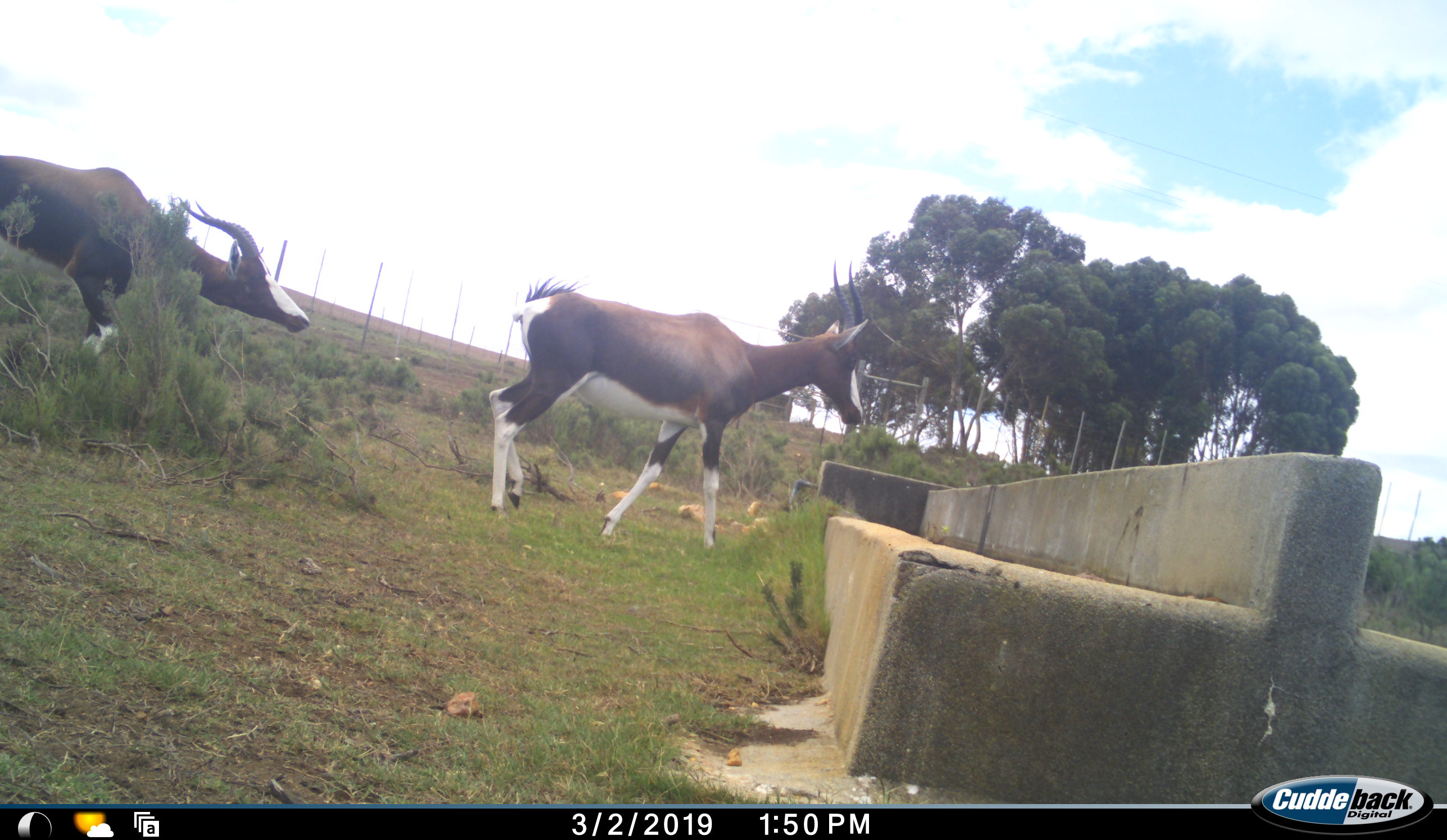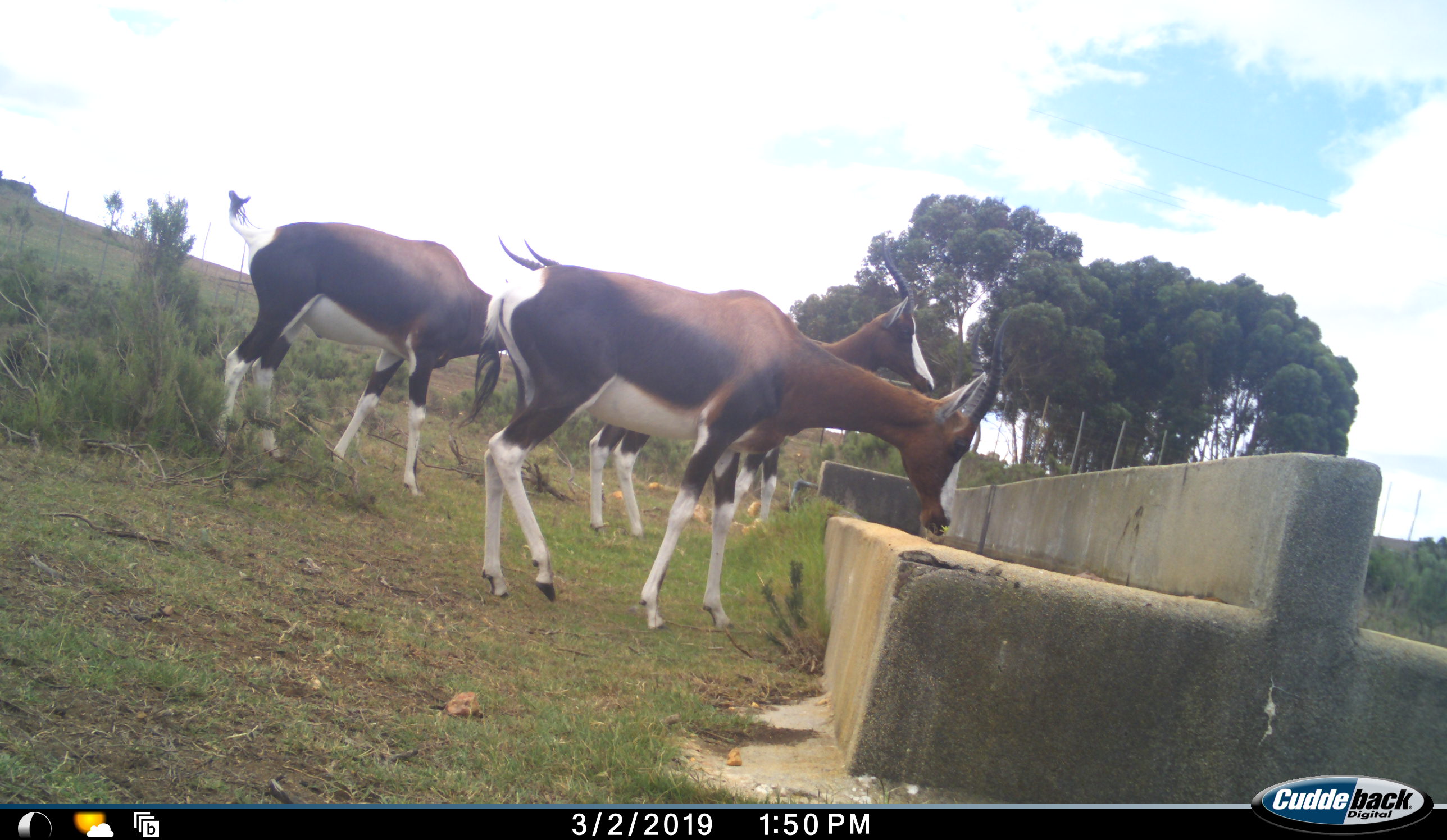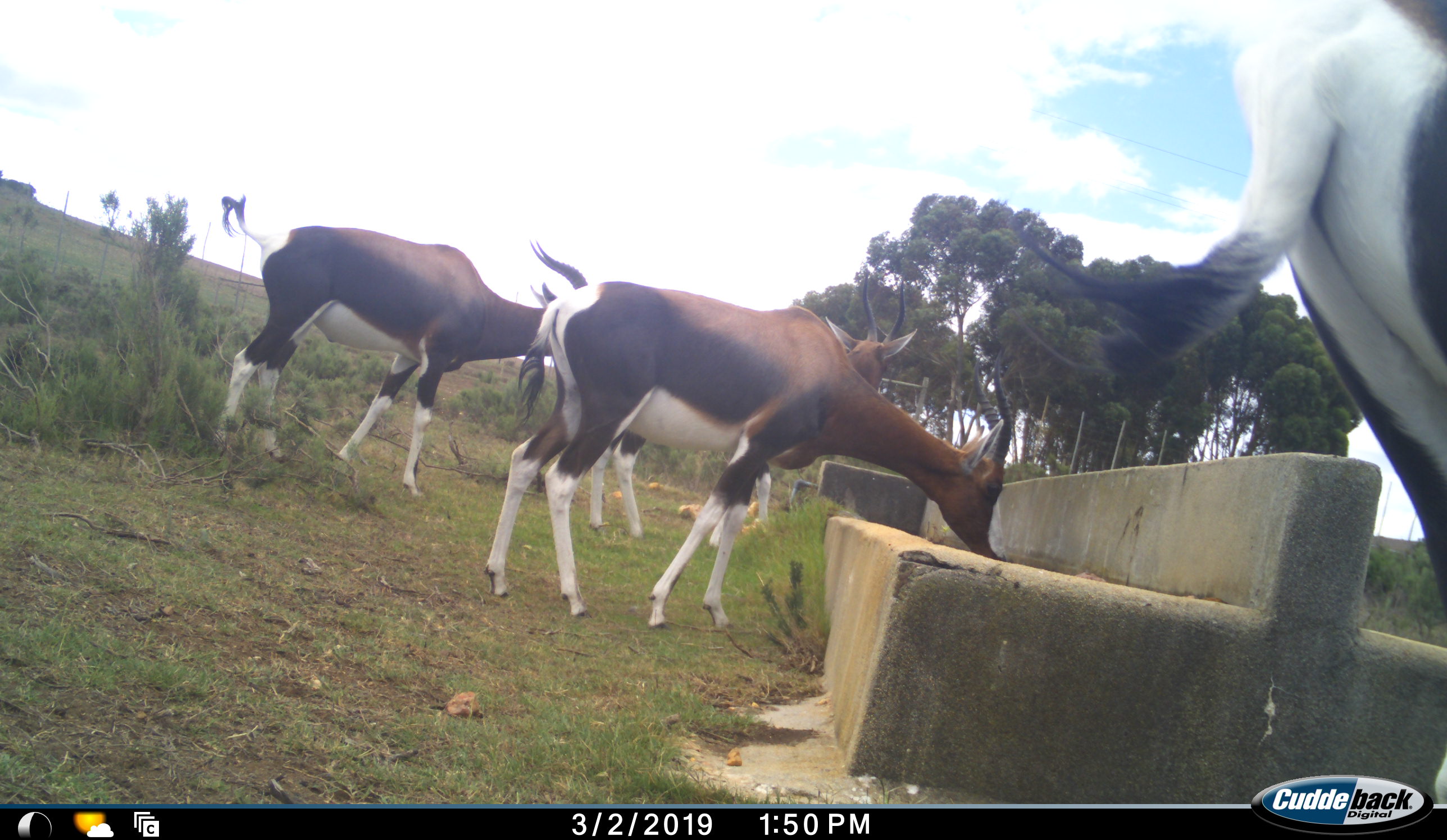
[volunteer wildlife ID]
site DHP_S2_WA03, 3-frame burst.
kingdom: Animalia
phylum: Chordata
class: Mammalia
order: Artiodactyla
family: Bovidae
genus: Damaliscus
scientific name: Damaliscus pygargus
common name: bontebok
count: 4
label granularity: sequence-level